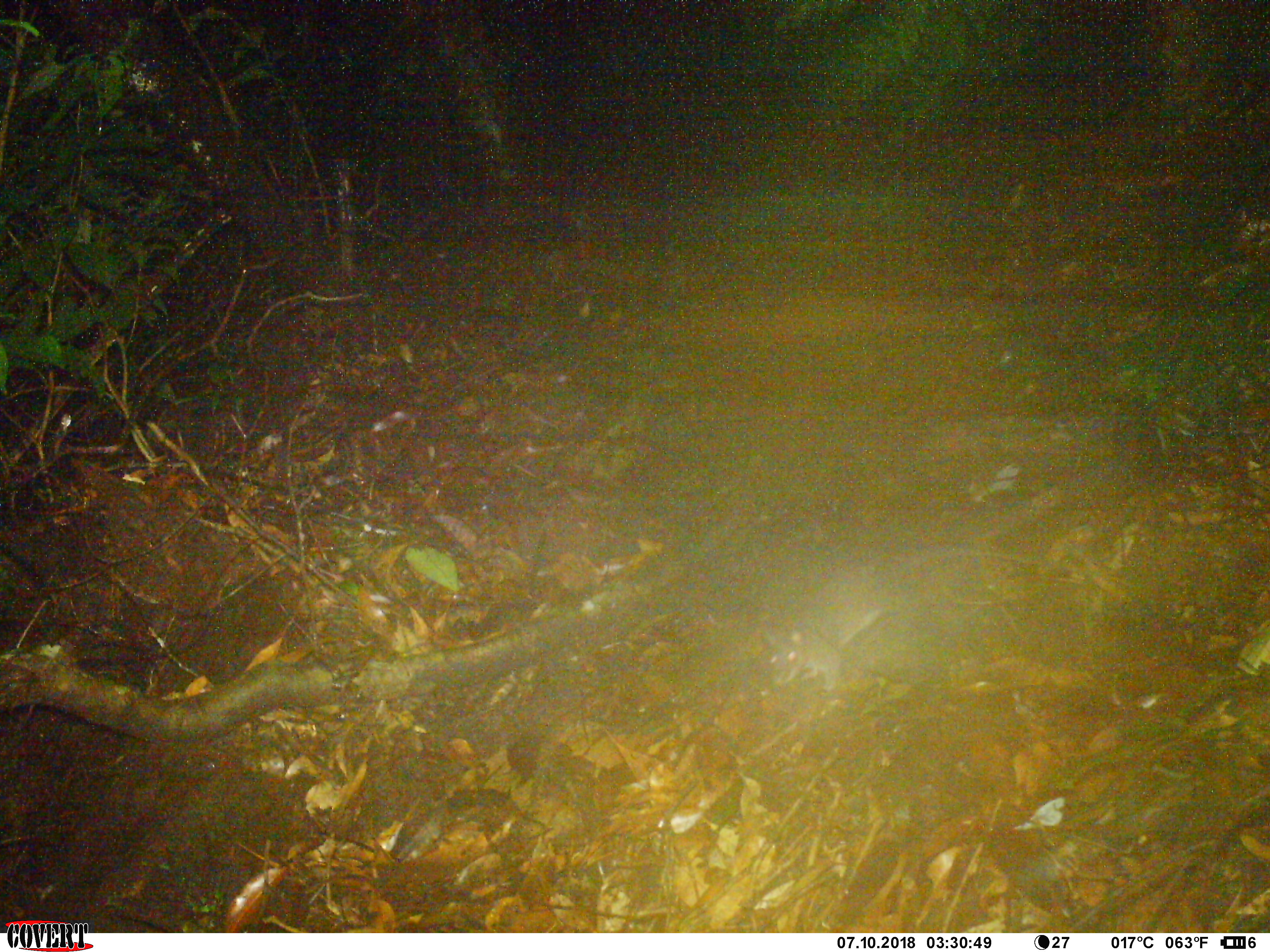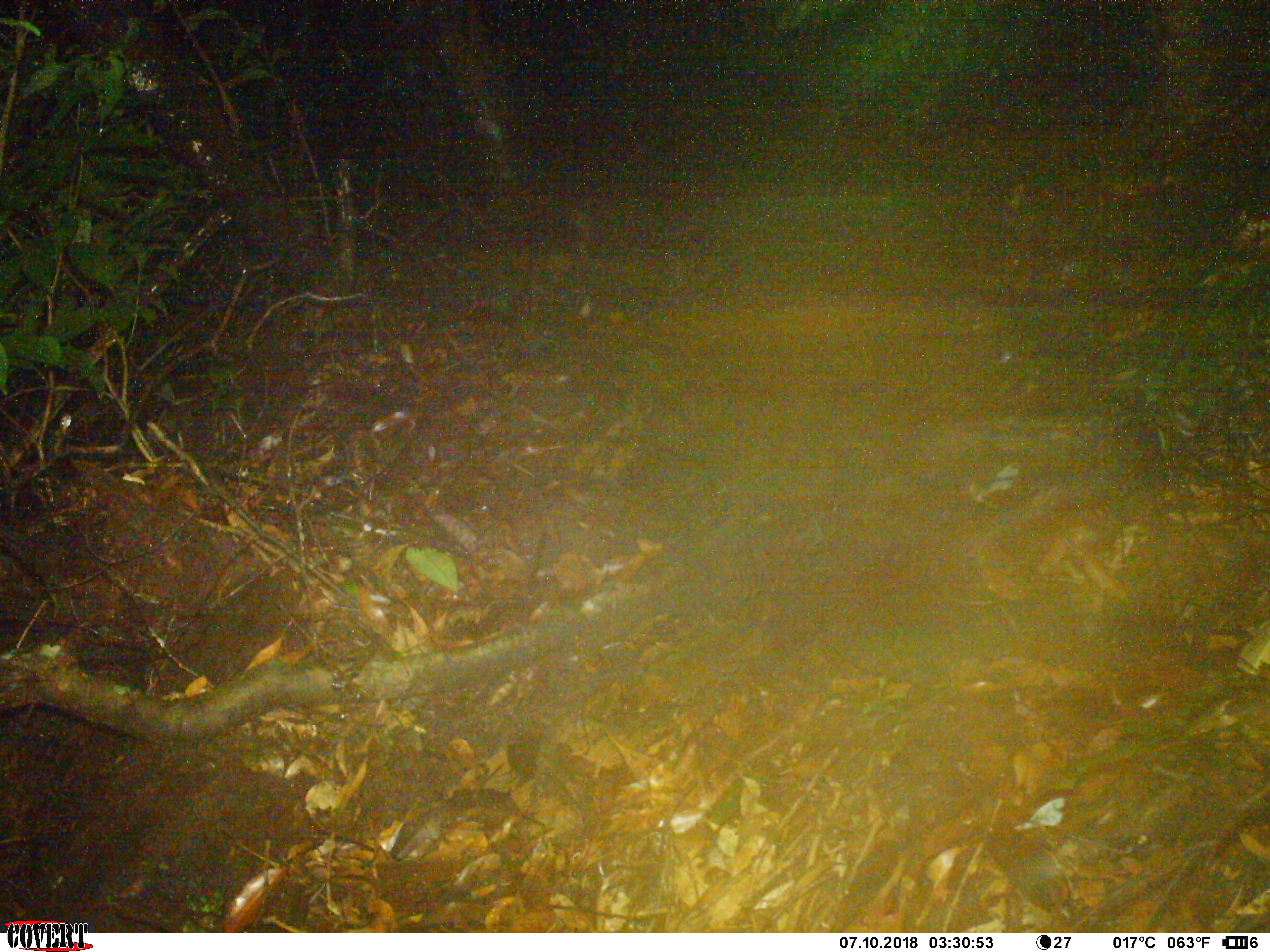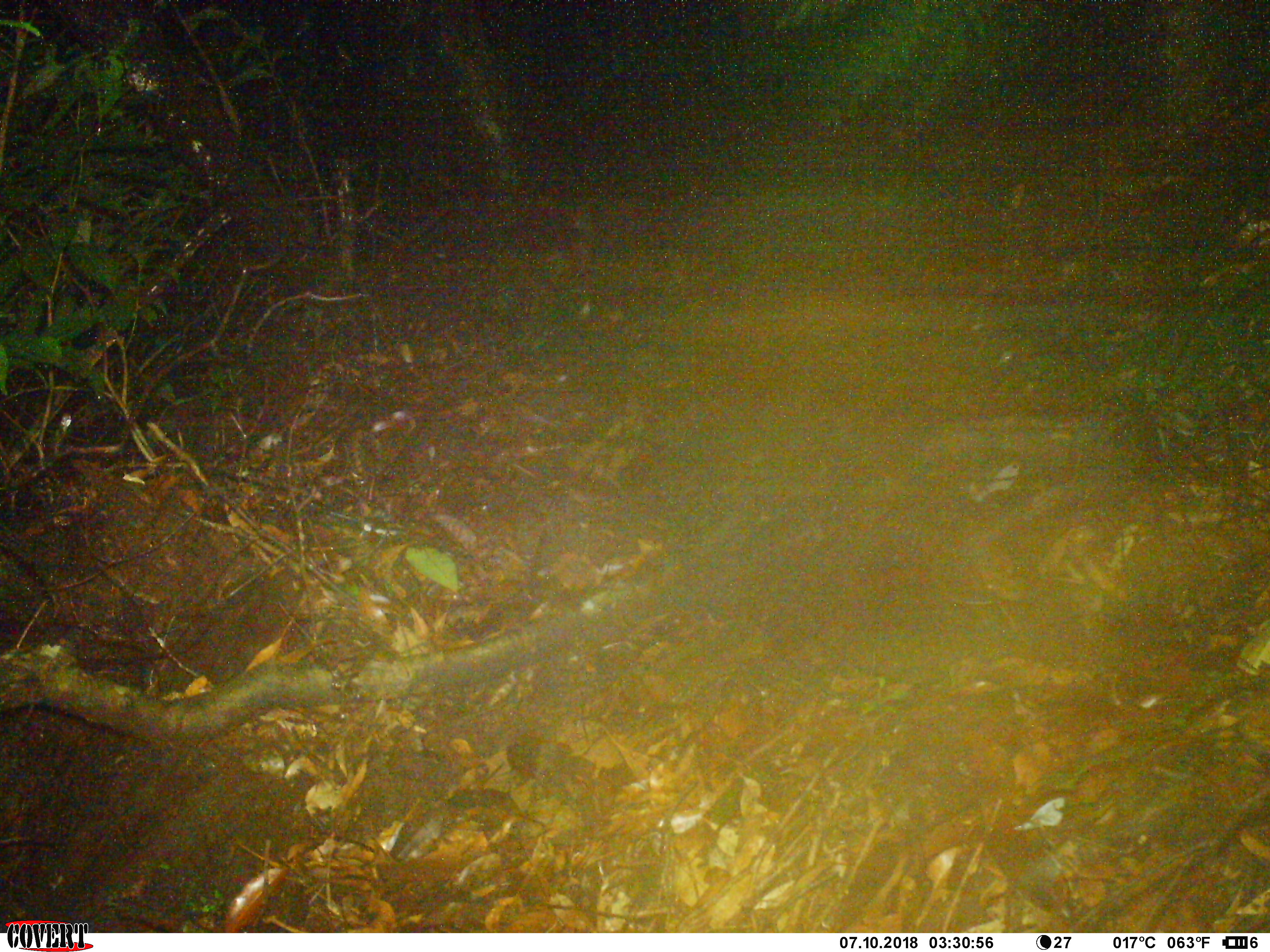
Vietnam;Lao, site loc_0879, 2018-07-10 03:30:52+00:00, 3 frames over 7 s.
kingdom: Animalia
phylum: Chordata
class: Mammalia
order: Rodentia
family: Muridae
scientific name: Muridae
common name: old-world mice and rats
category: unidentified murid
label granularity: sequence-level